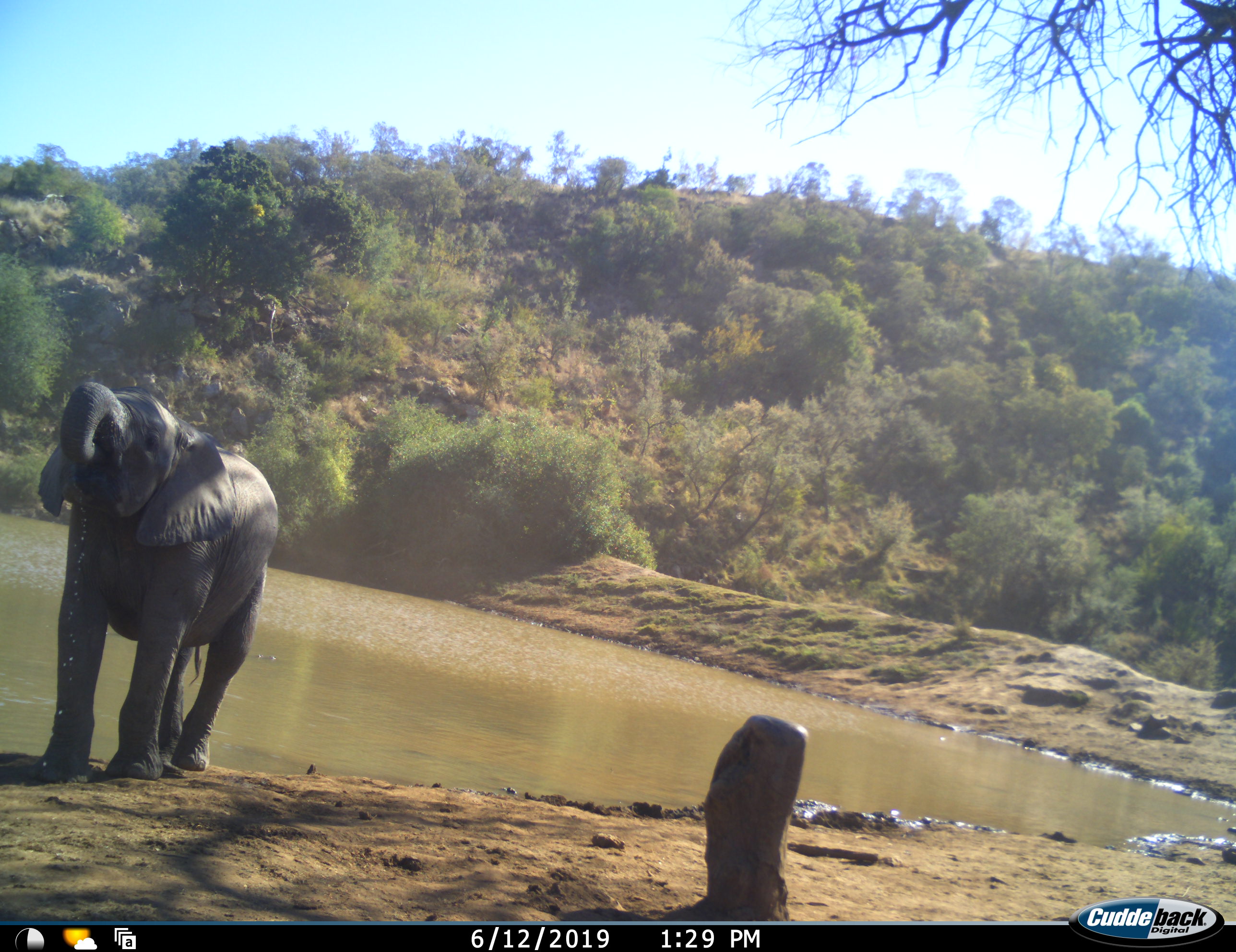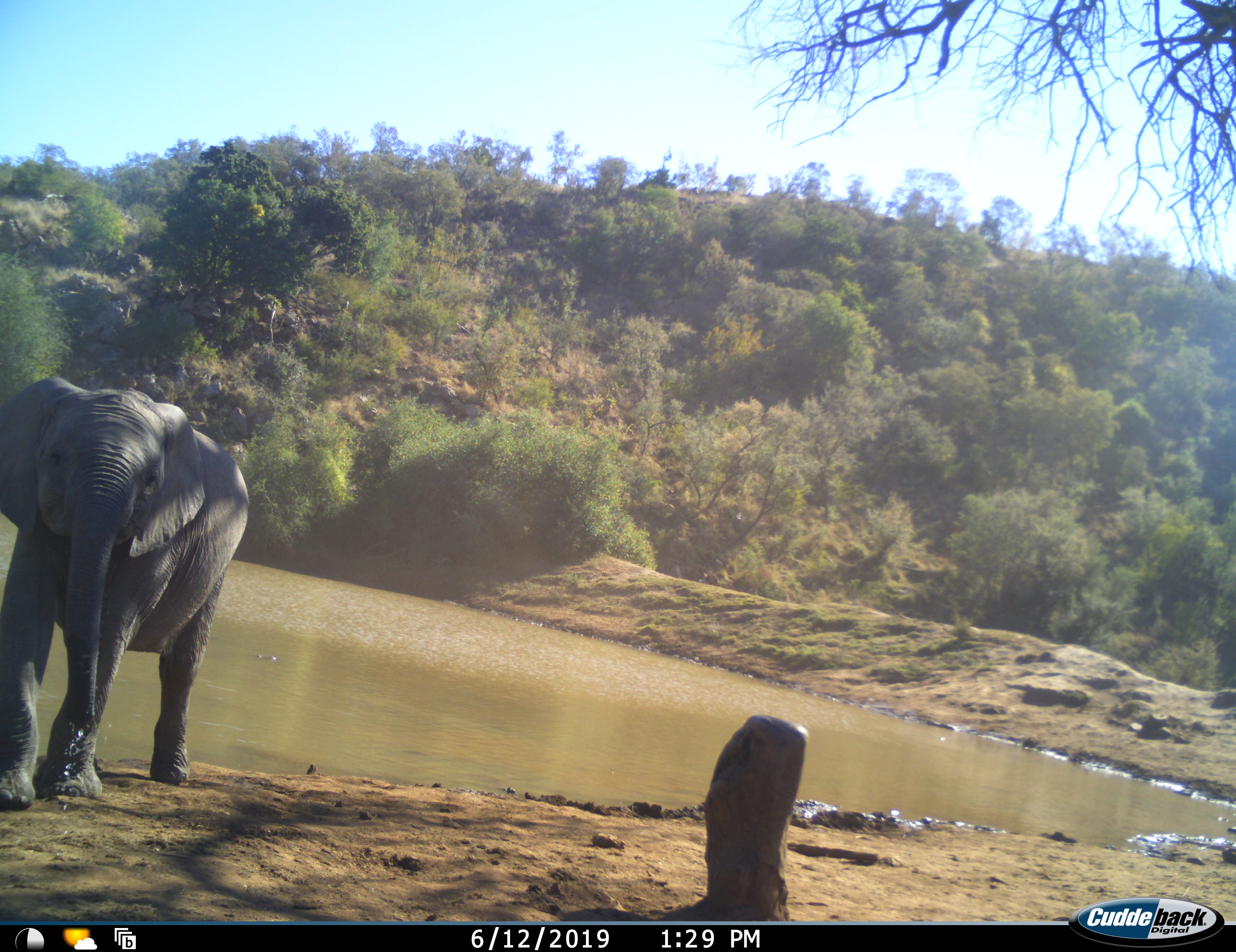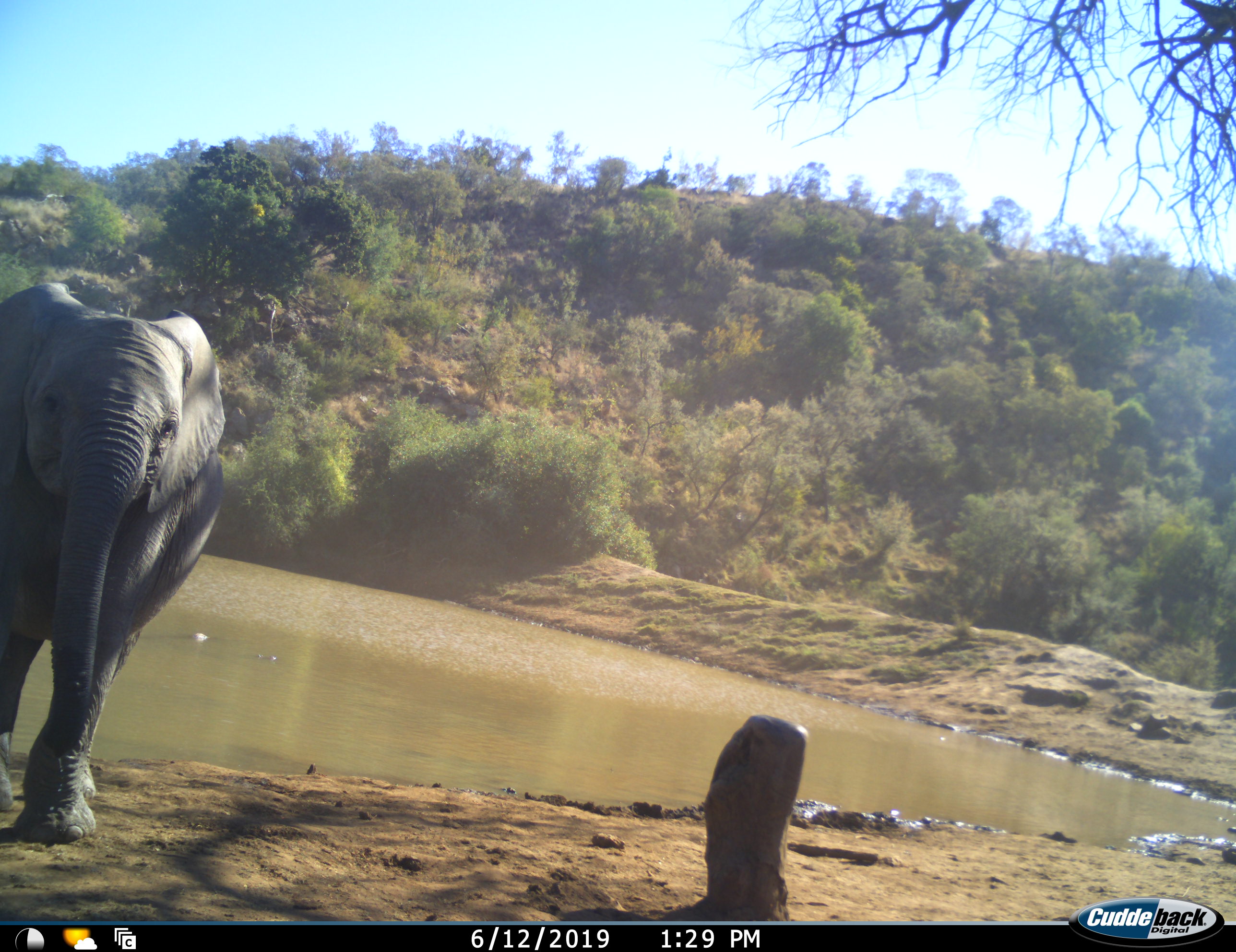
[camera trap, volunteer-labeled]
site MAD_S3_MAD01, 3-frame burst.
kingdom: Animalia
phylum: Chordata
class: Mammalia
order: Proboscidea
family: Elephantidae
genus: Loxodonta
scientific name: Loxodonta africana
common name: african bush elephant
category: elephant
Elephant (african bush elephant) (Loxodonta africana), count 1. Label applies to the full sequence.